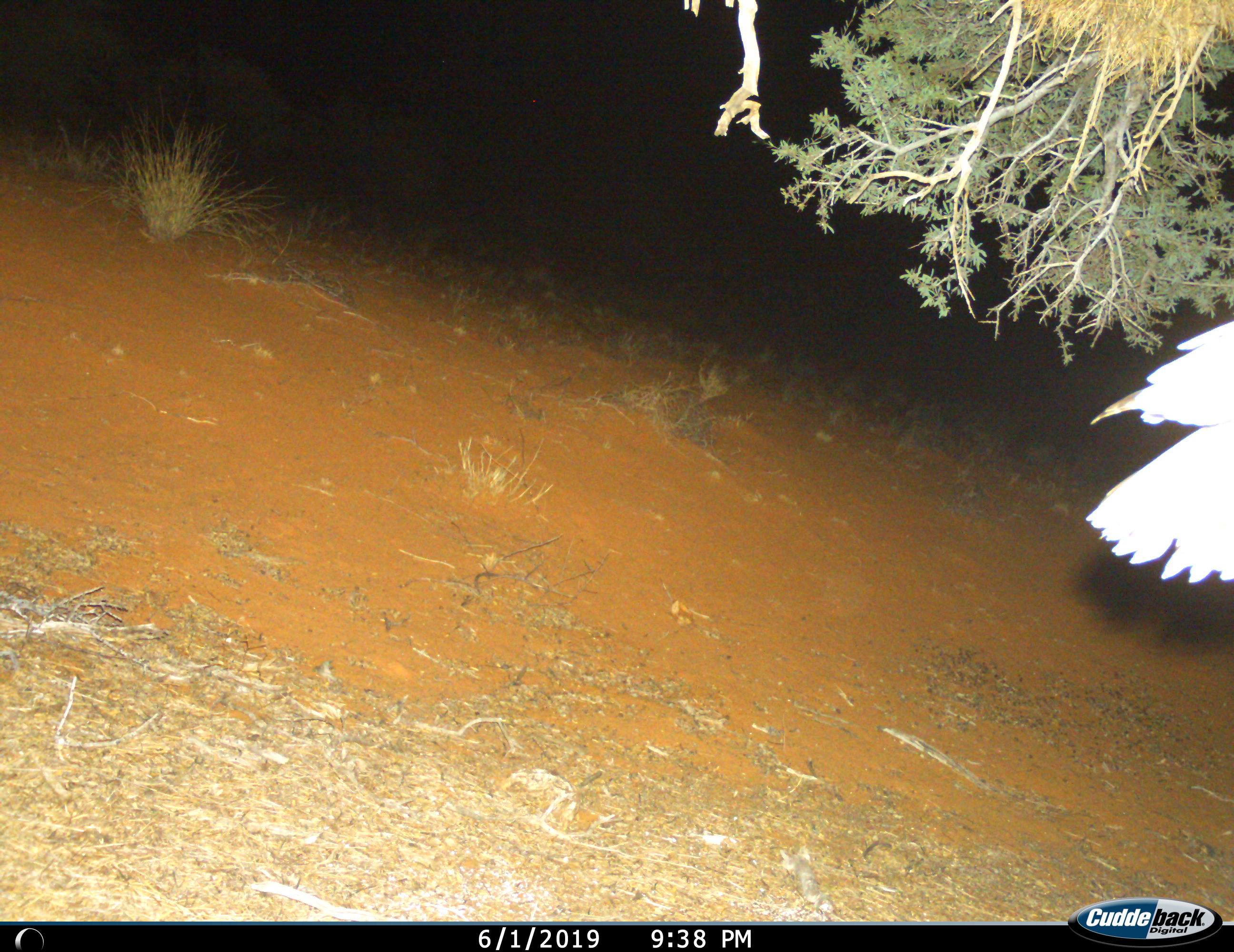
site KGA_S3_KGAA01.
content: unidentified animal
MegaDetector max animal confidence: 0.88